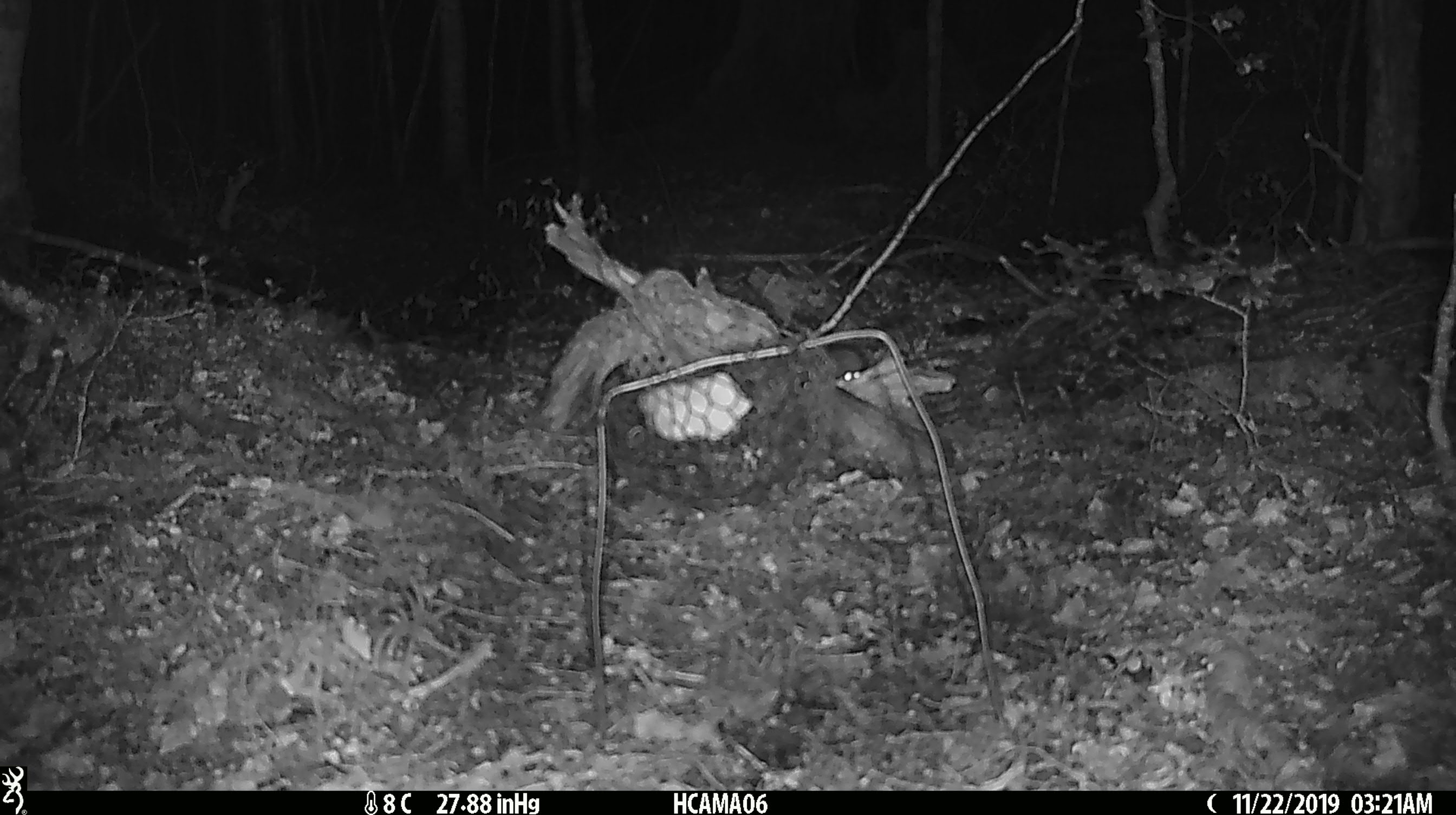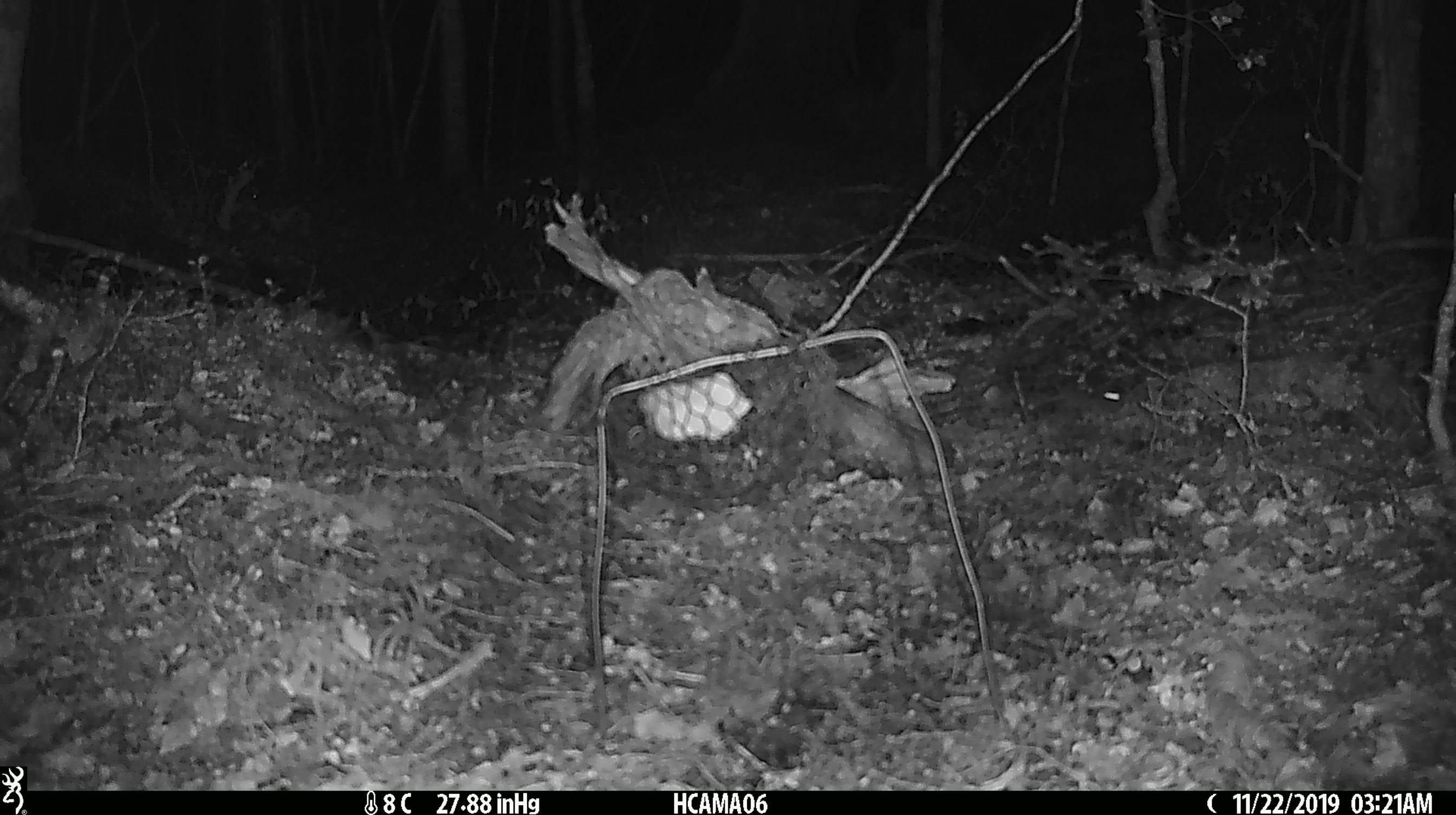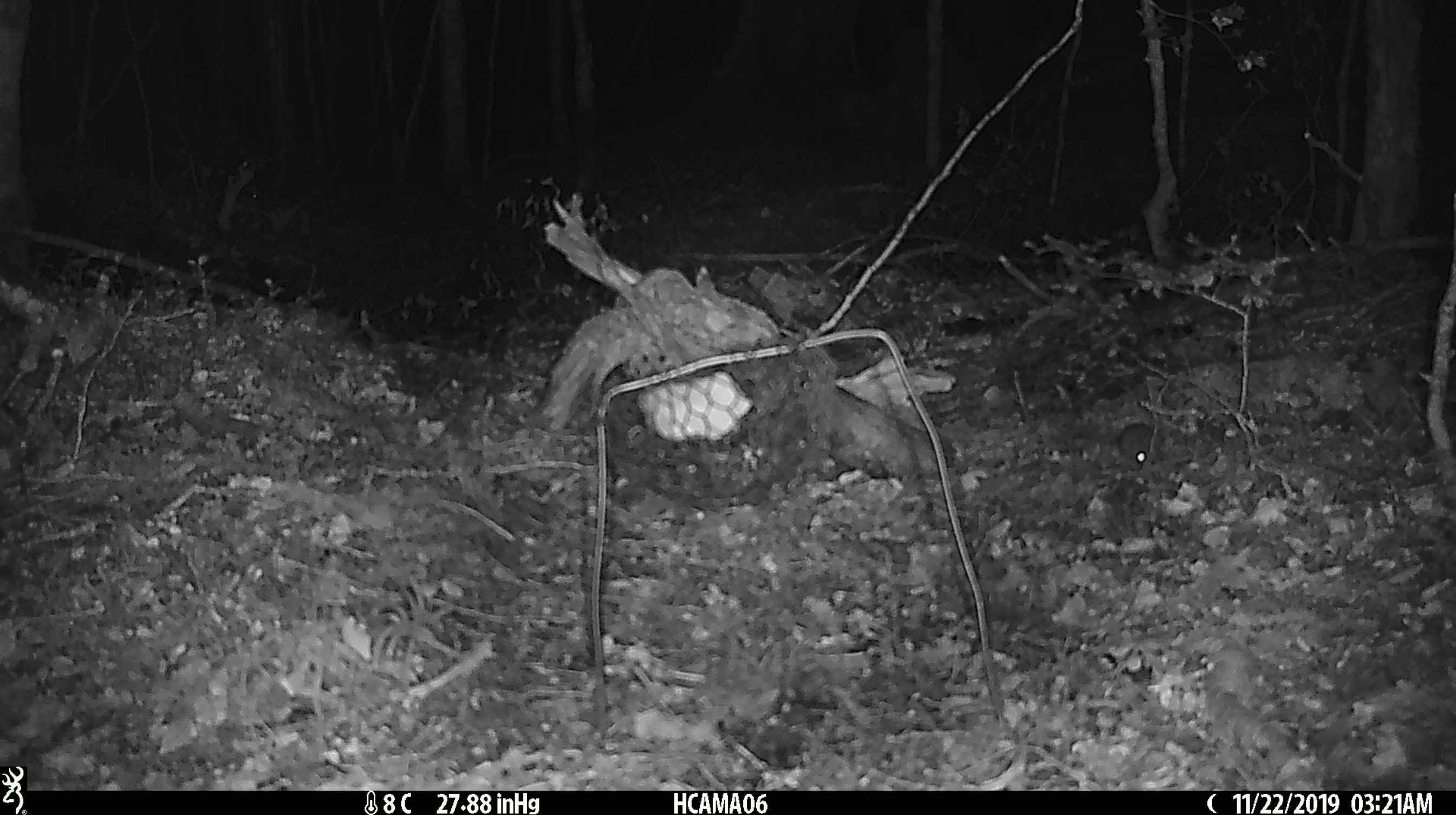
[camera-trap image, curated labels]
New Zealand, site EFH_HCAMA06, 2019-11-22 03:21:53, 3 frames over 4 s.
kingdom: Animalia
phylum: Chordata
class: Mammalia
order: Rodentia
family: Muridae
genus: Mus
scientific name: Mus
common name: mouse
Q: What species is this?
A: Mouse (Mus).